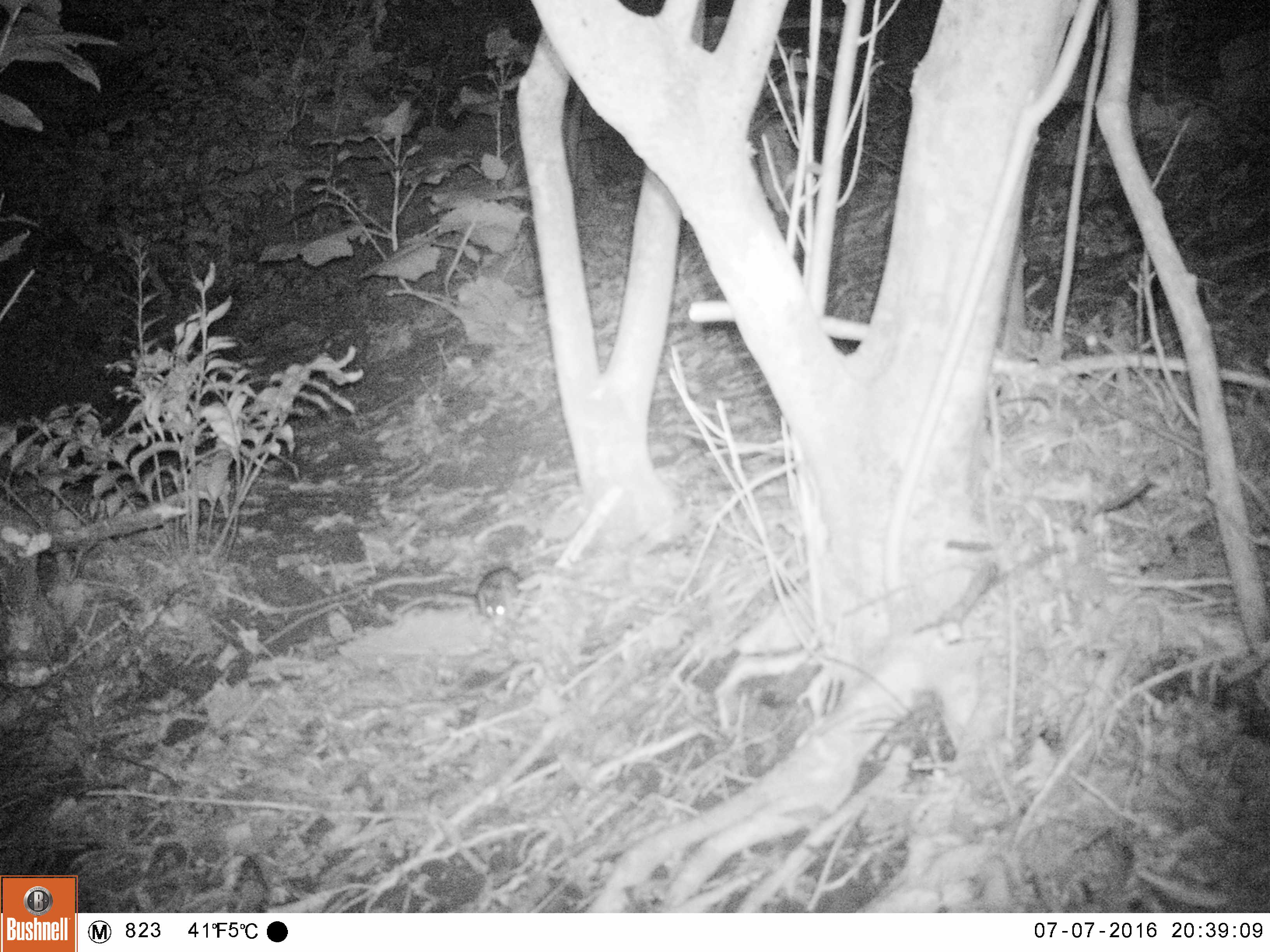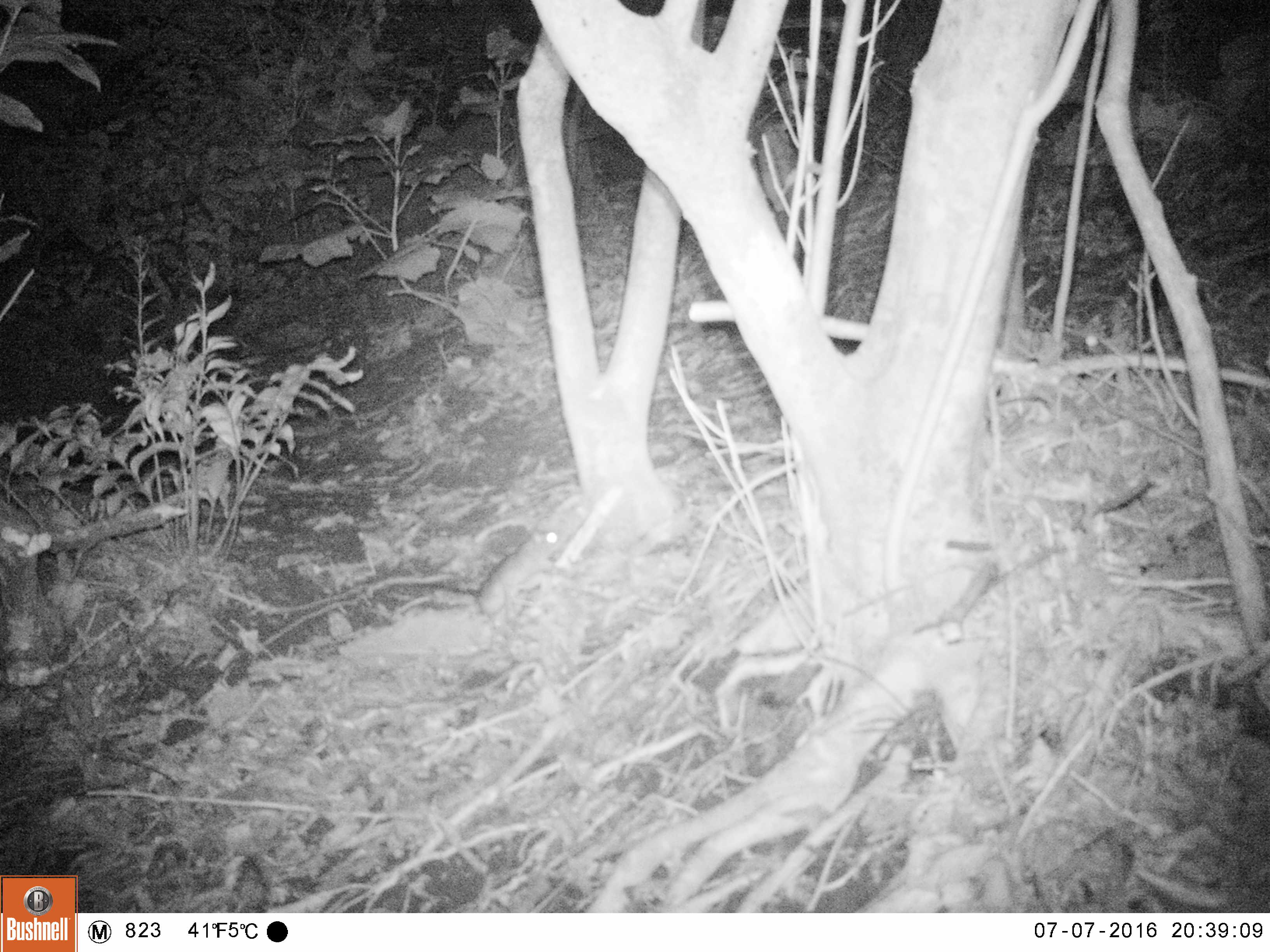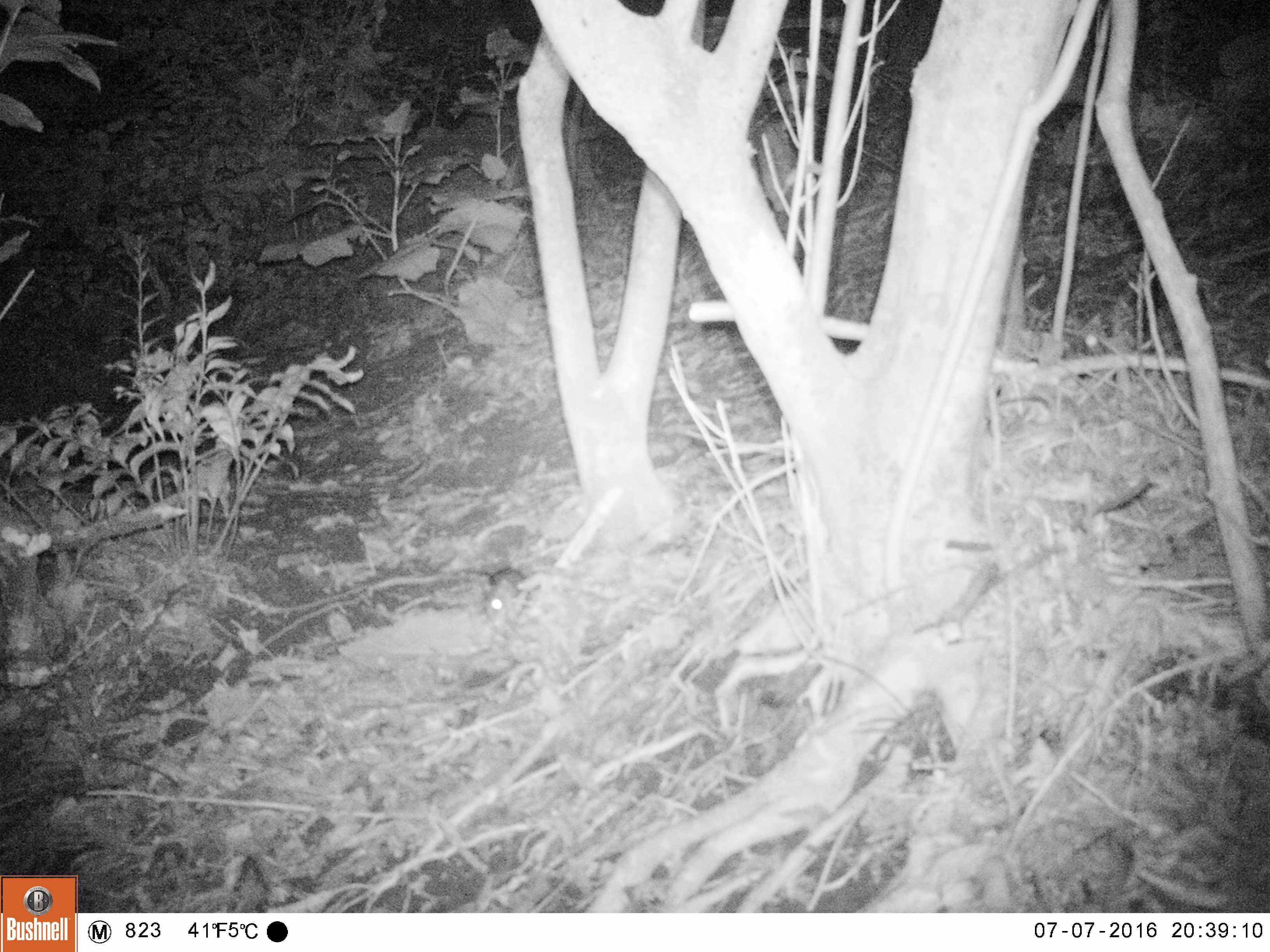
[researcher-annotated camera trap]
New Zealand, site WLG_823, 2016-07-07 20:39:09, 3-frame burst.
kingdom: Animalia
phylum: Chordata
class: Mammalia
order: Rodentia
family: Muridae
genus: Rattus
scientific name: Rattus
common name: rat